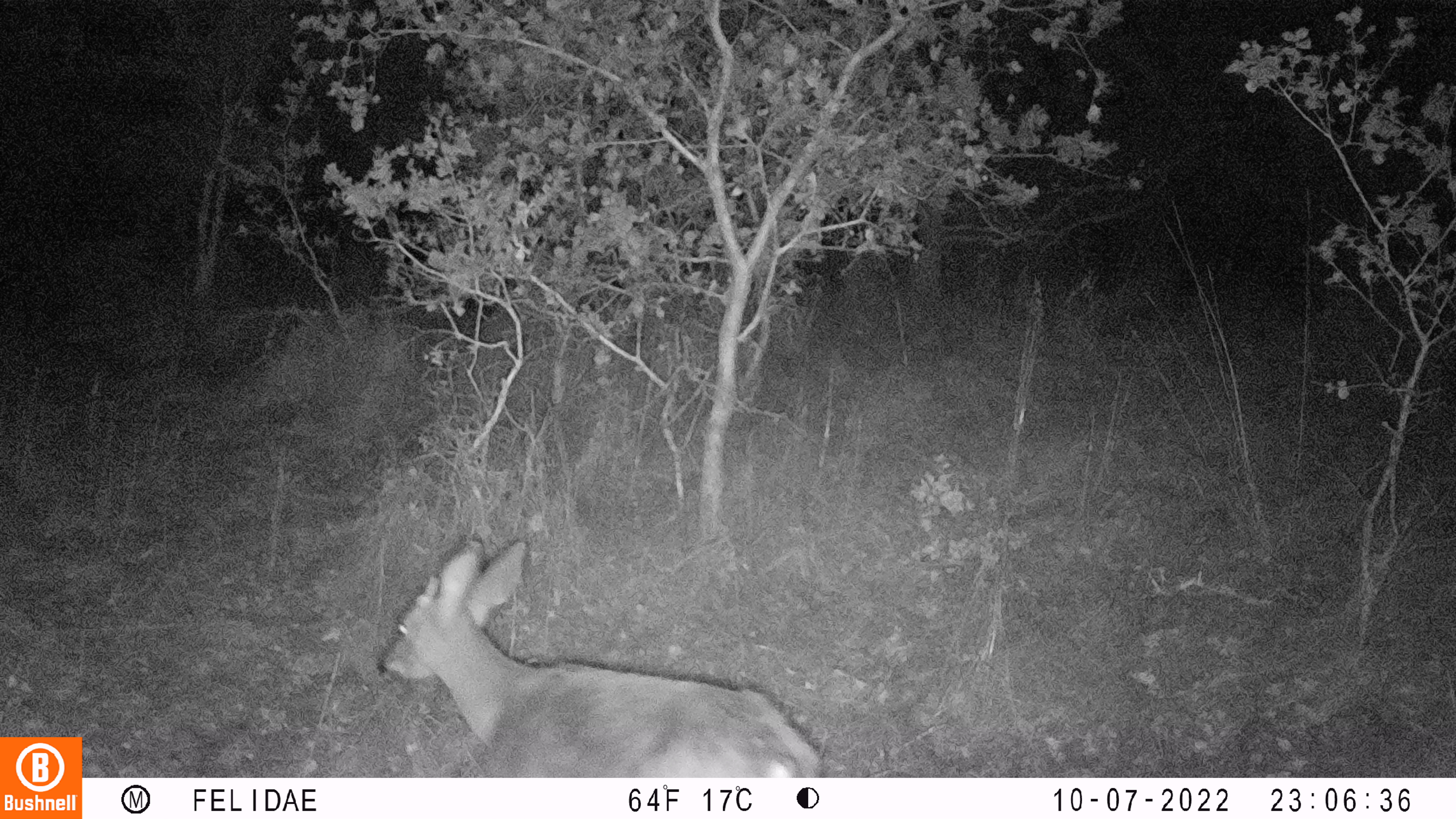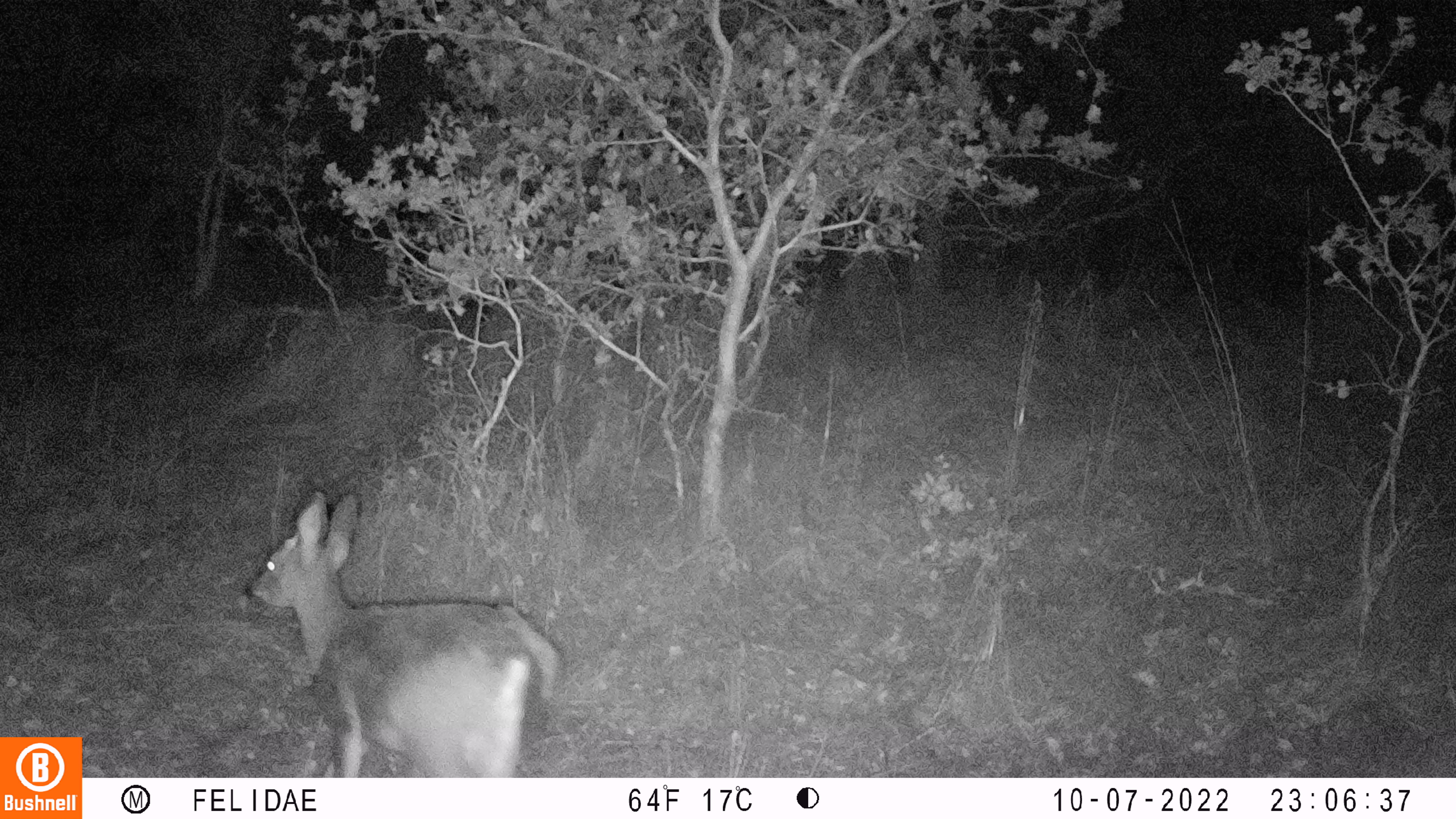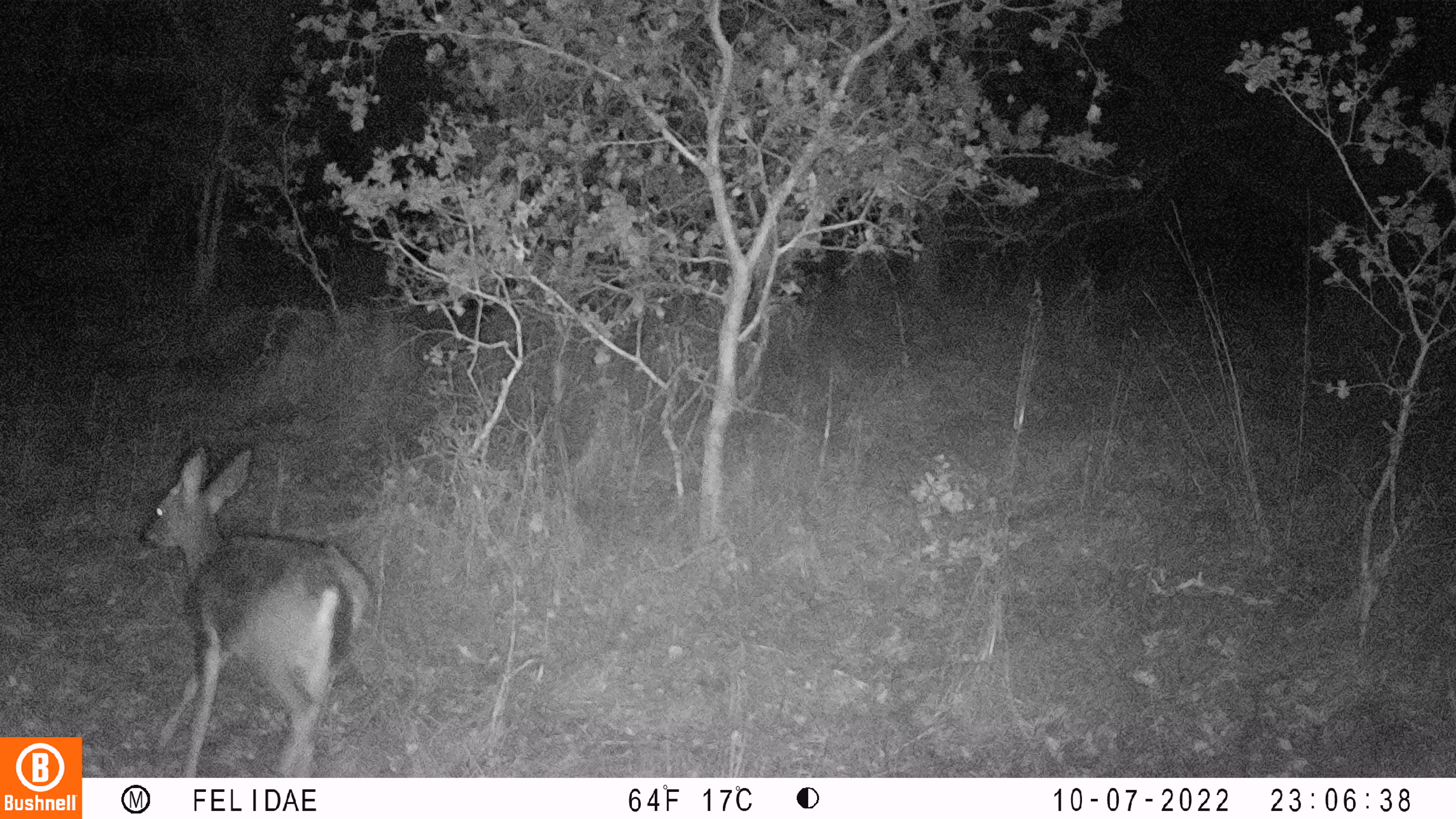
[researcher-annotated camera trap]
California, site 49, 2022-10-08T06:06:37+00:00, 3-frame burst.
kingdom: Animalia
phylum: Chordata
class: Mammalia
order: Artiodactyla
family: Cervidae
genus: Odocoileus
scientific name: Odocoileus hemionus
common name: mule deer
Mule deer (Odocoileus hemionus).